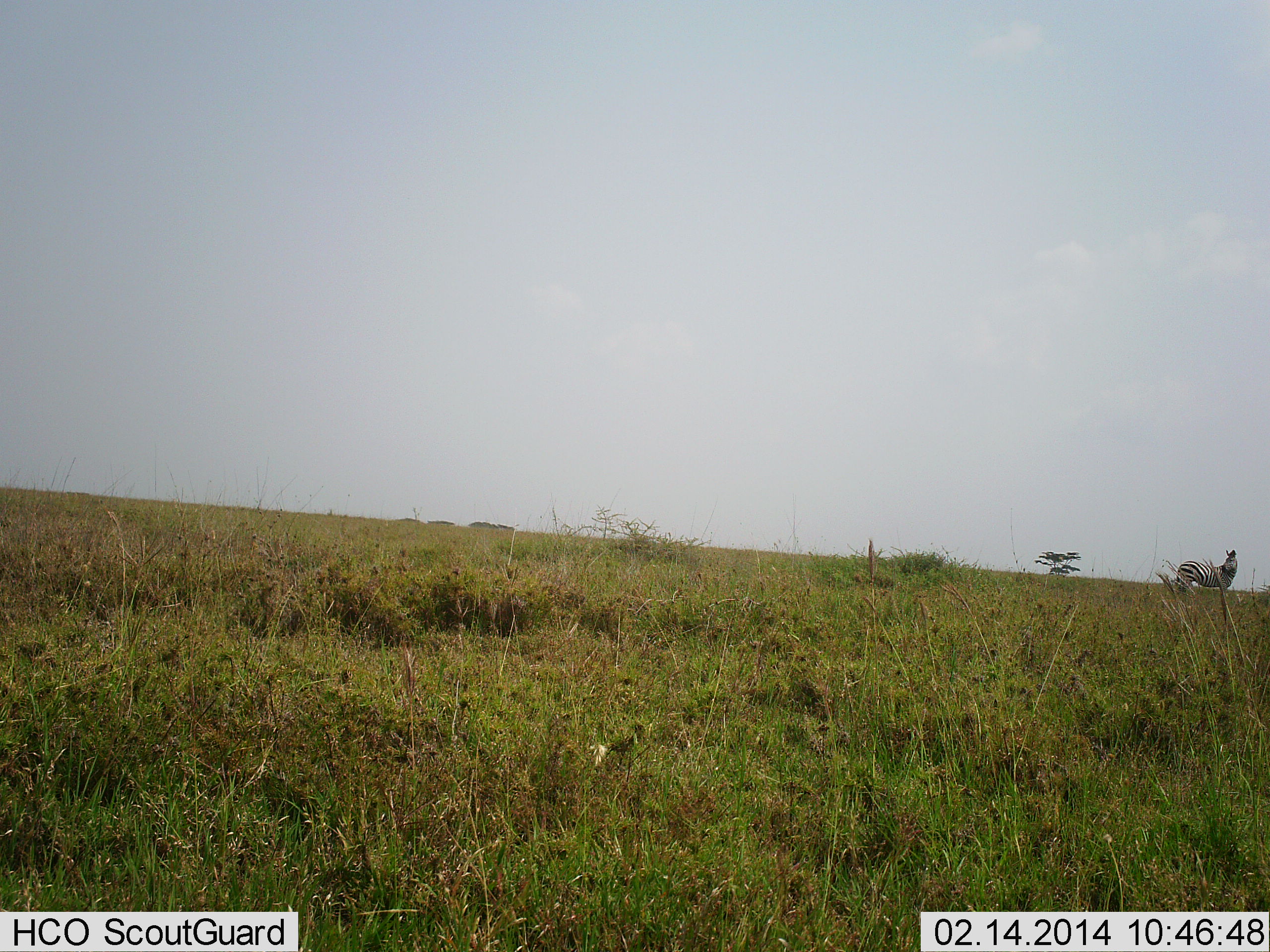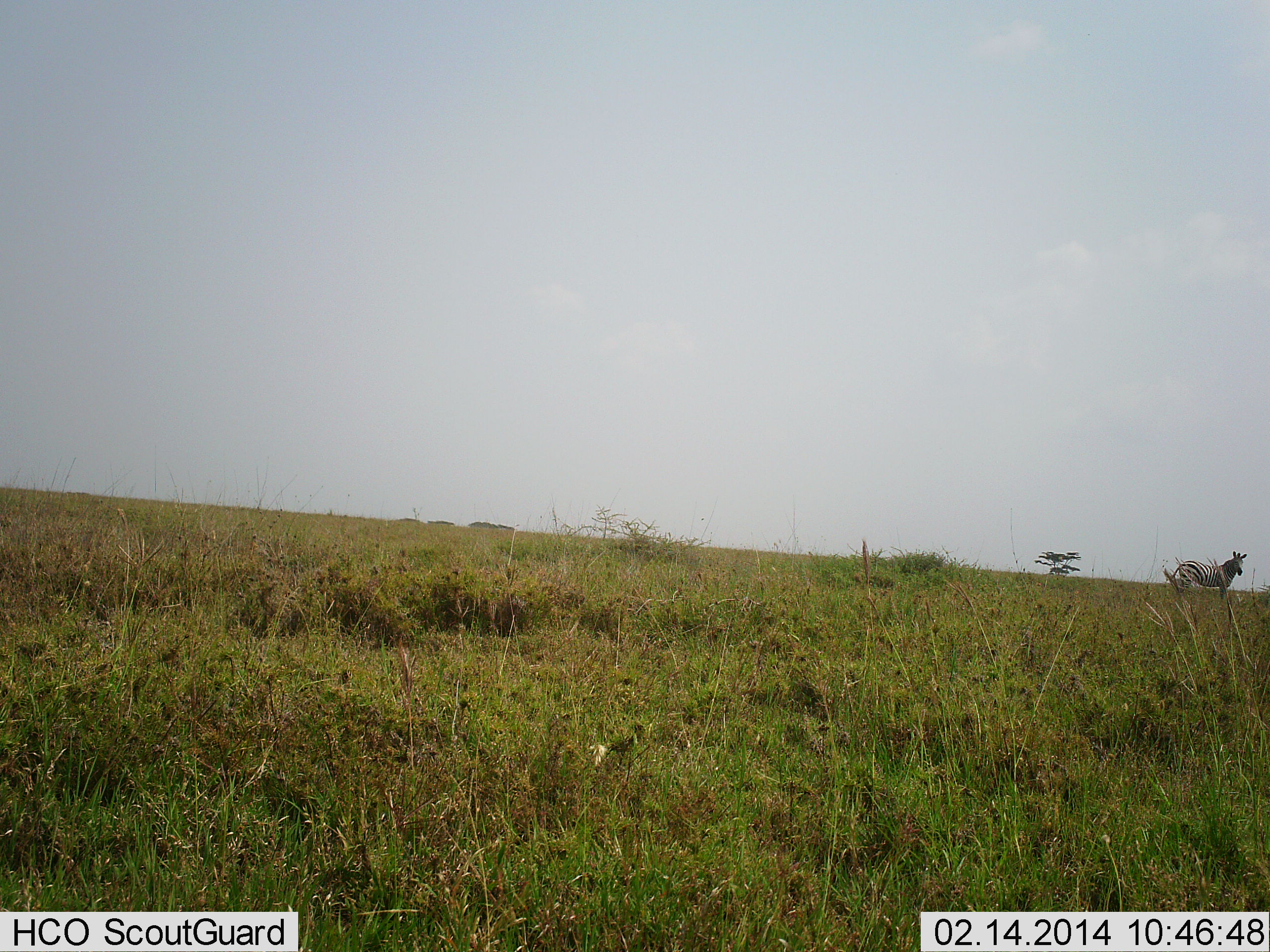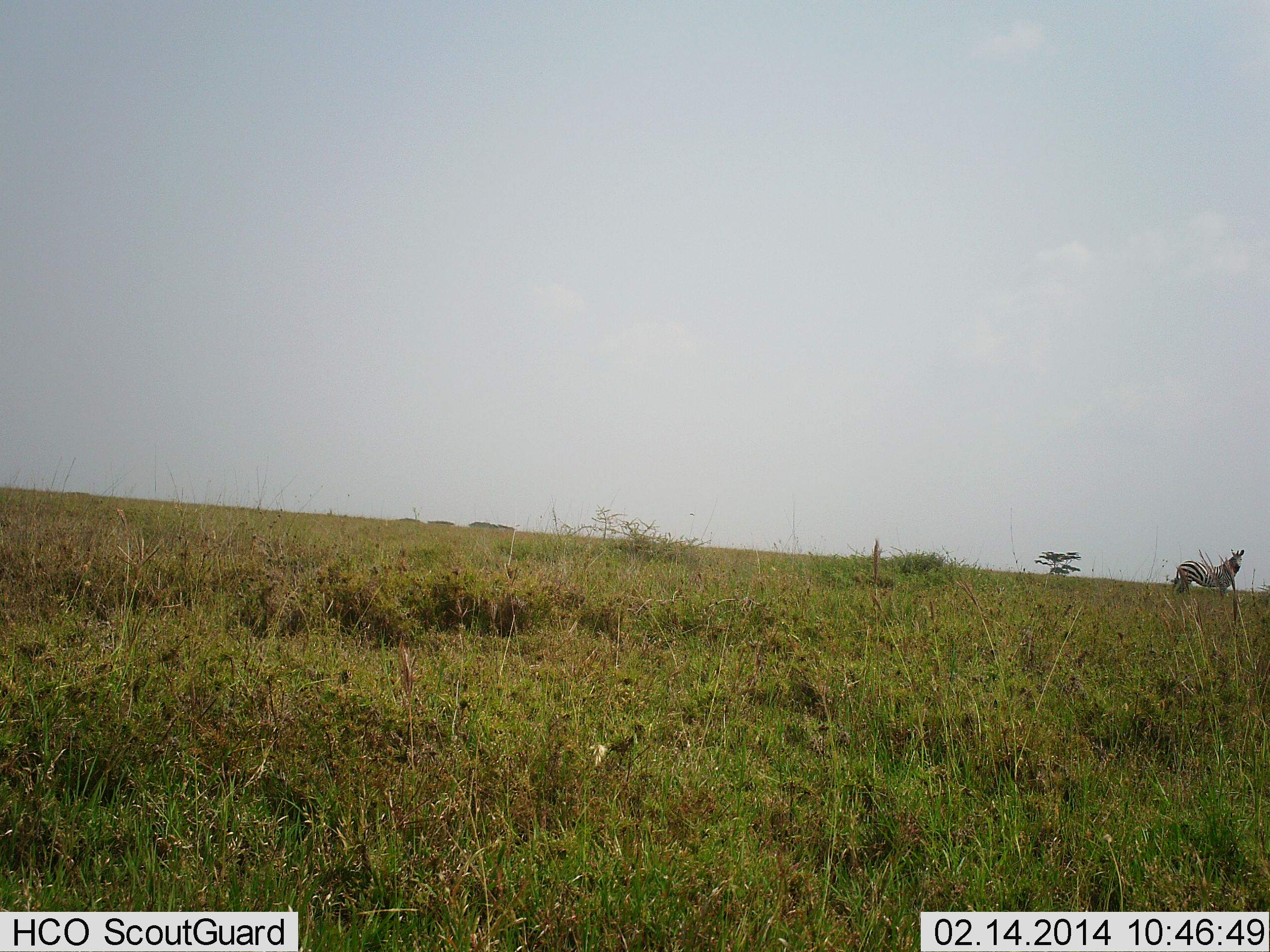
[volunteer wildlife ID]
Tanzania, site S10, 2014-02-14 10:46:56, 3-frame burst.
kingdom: Animalia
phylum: Chordata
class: Mammalia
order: Perissodactyla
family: Equidae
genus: Equus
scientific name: Equus quagga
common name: plains zebra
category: zebra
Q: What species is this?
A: Zebra (plains zebra) (Equus quagga).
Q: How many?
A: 1.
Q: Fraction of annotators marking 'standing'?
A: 90%.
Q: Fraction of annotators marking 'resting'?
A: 10%.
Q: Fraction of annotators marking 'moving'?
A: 0%.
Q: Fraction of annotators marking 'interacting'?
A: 0%.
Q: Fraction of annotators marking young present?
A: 0%.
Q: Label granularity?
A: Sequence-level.